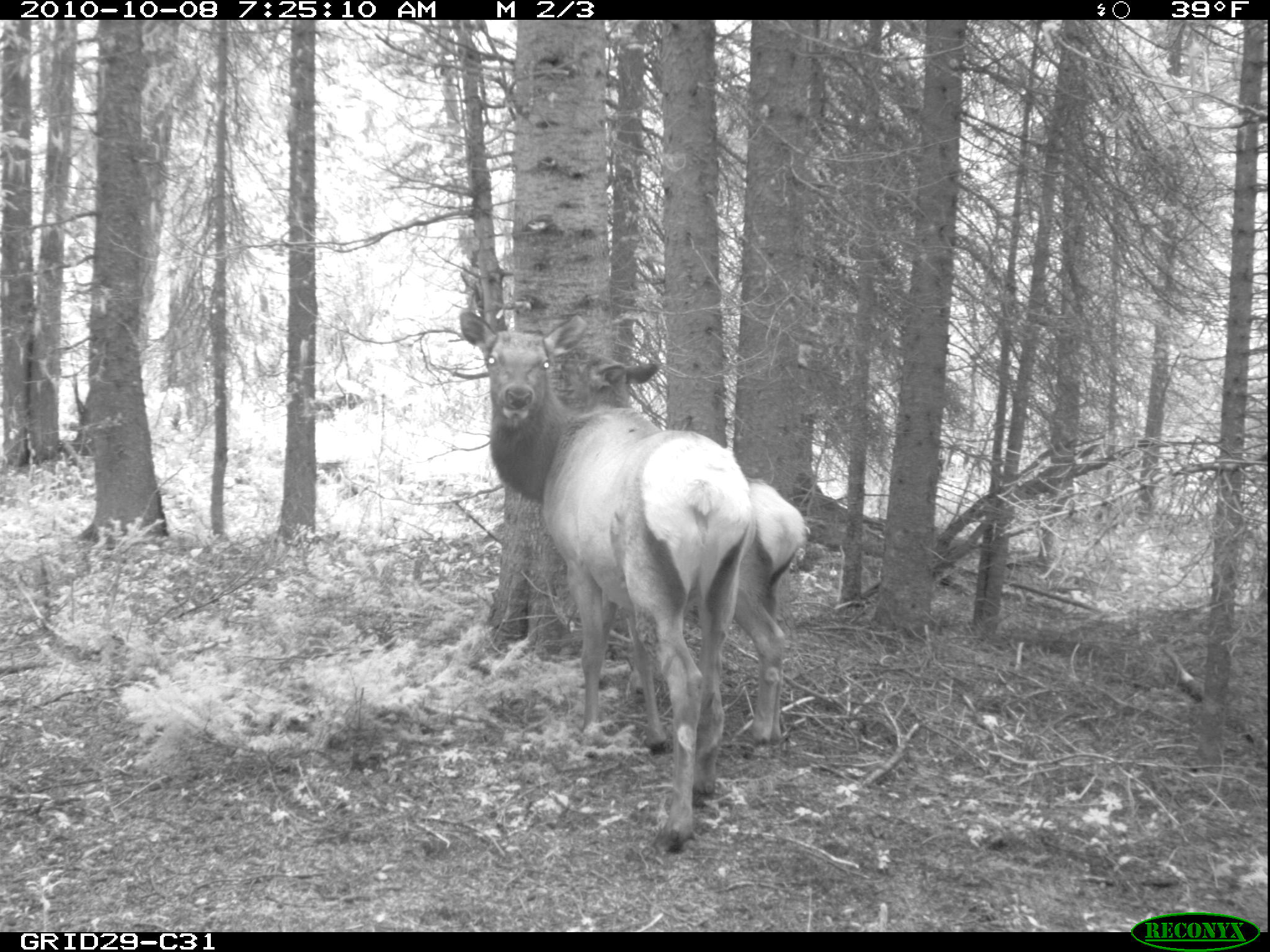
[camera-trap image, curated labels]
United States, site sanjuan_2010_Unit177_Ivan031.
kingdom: Animalia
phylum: Chordata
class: Mammalia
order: Artiodactyla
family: Cervidae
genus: Cervus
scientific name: Cervus elaphus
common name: red deer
Cervus elaphus (red deer).